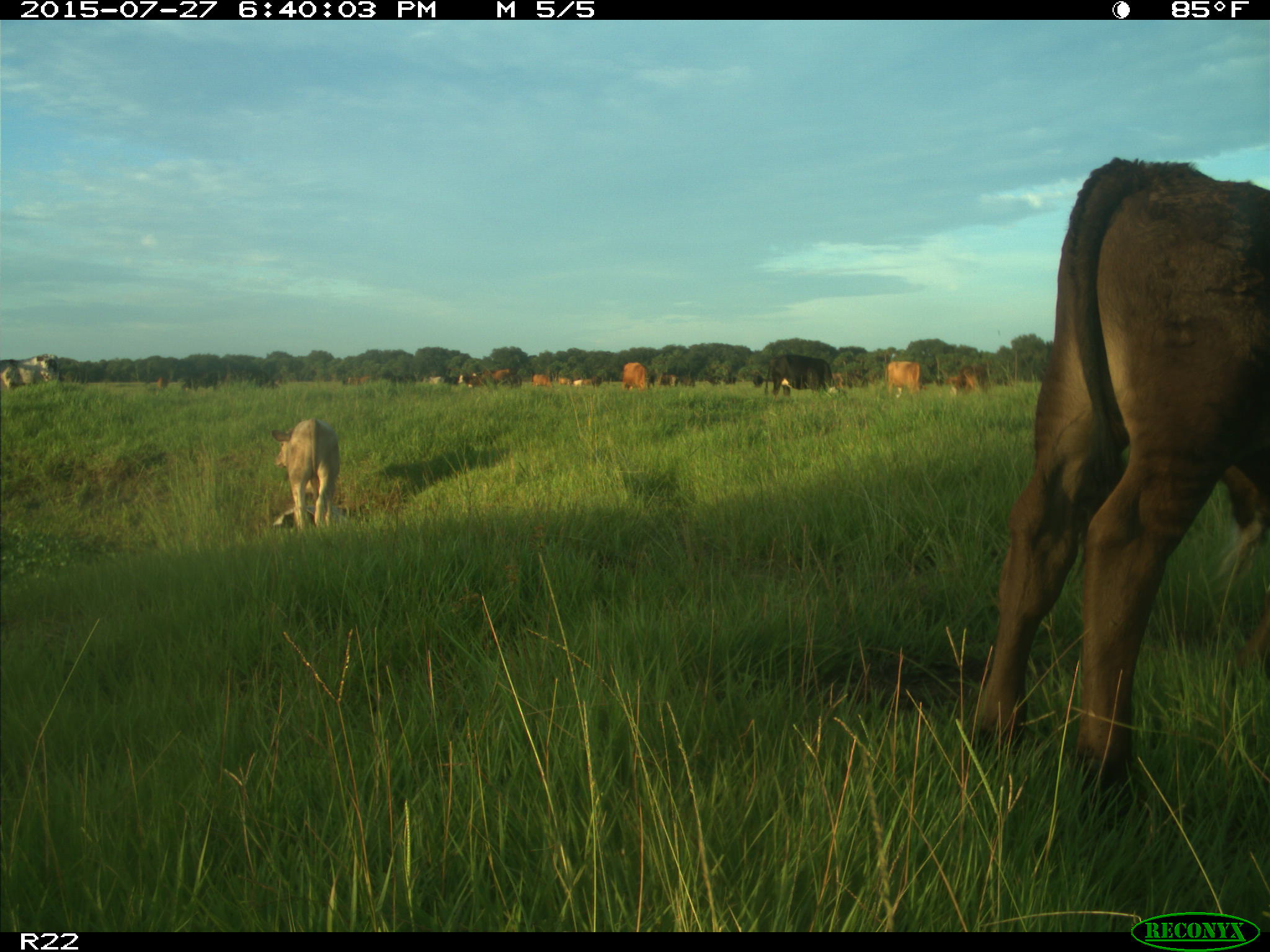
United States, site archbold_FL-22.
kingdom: Animalia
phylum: Chordata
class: Mammalia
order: Artiodactyla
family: Bovidae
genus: Bos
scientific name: Bos taurus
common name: domestic cow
Bos taurus (domestic cow).